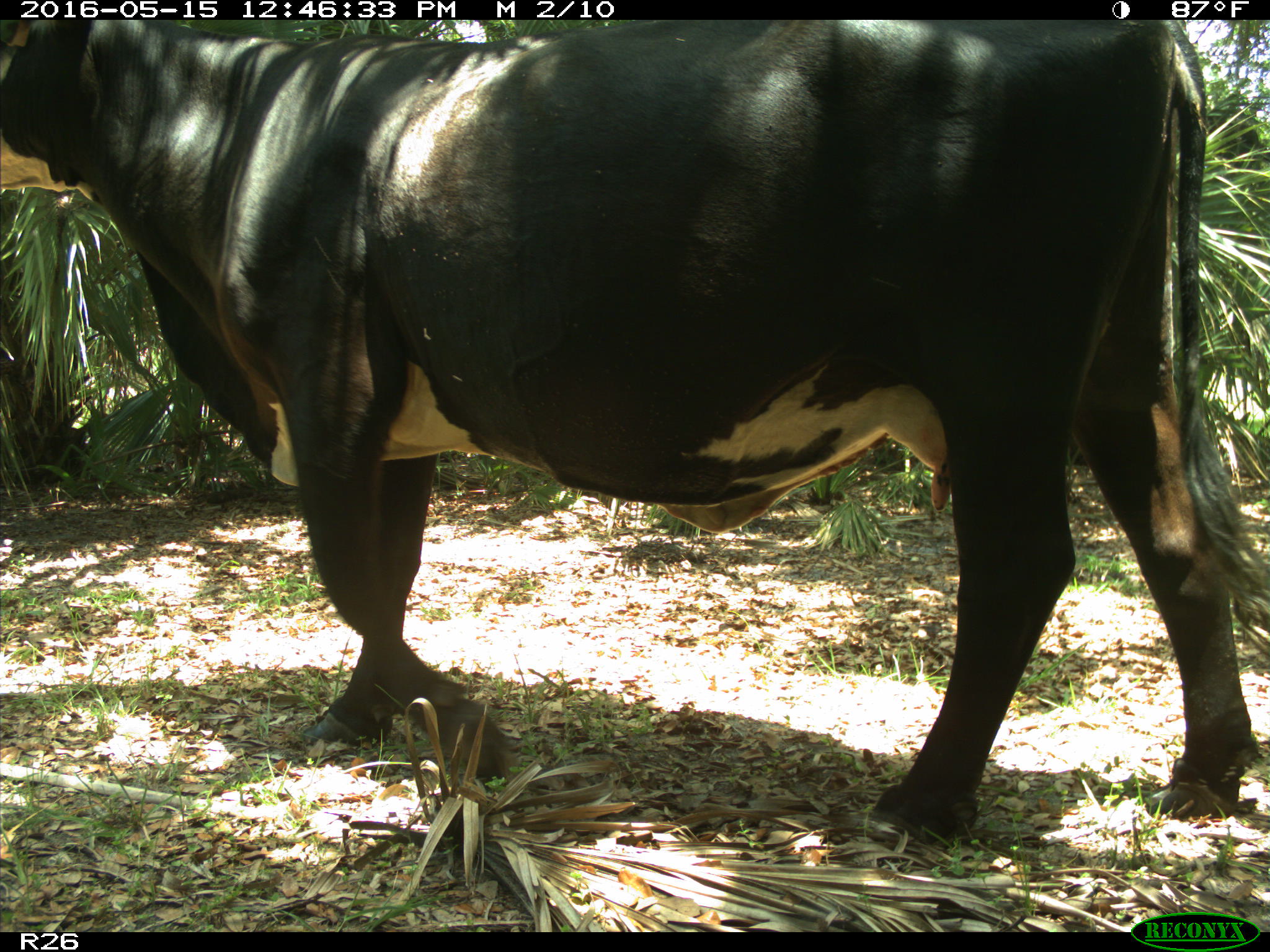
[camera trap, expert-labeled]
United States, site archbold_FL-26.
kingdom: Animalia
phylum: Chordata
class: Mammalia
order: Artiodactyla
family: Bovidae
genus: Bos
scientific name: Bos taurus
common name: domestic cow